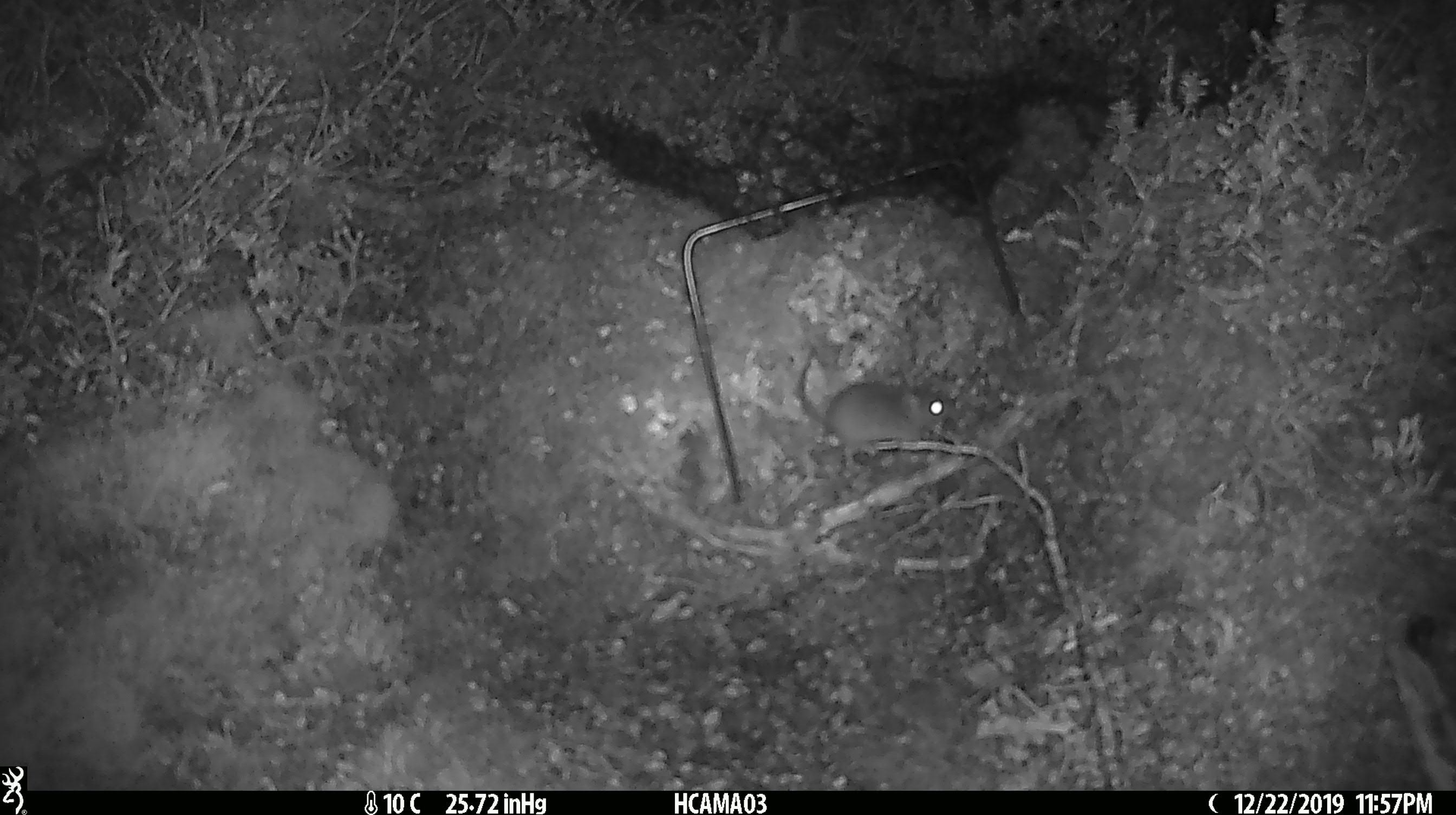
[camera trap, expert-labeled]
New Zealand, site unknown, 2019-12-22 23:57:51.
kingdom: Animalia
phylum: Chordata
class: Mammalia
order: Rodentia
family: Muridae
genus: Mus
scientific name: Mus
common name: mouse